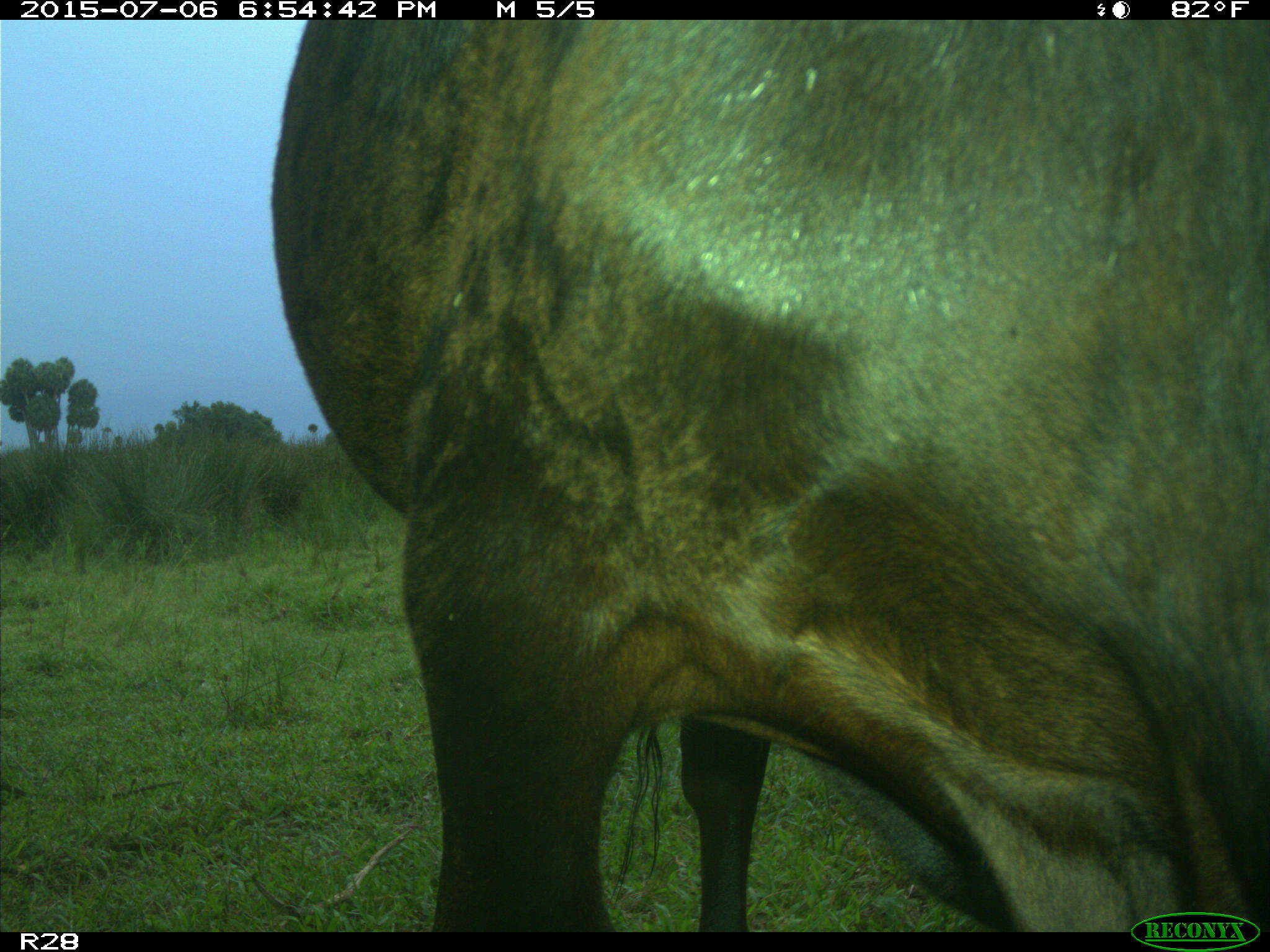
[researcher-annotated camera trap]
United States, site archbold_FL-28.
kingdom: Animalia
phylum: Chordata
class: Mammalia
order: Artiodactyla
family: Bovidae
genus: Bos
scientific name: Bos taurus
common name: domestic cow